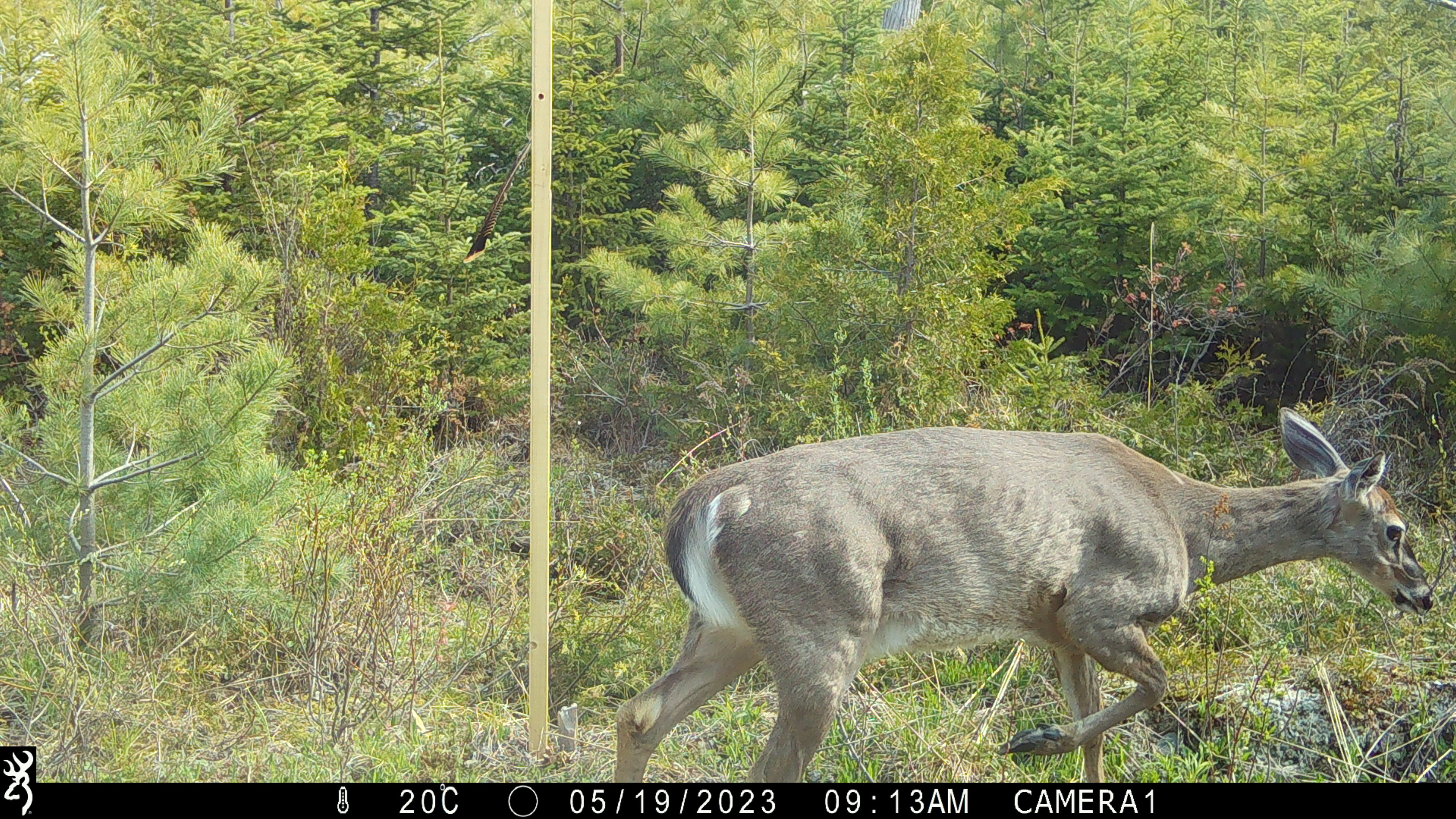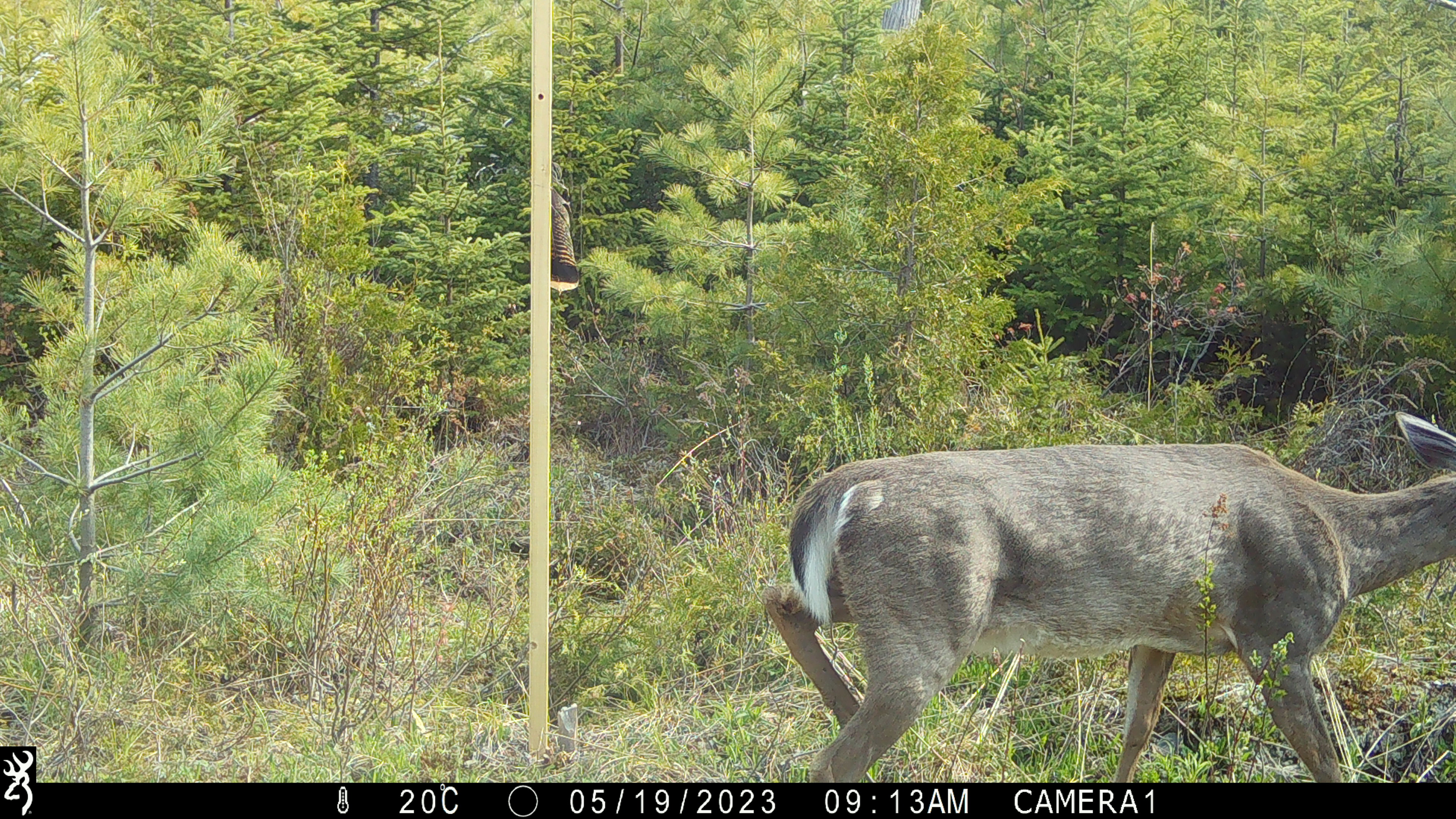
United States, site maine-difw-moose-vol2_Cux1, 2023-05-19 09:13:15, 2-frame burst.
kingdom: Animalia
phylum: Chordata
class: Mammalia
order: Artiodactyla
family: Cervidae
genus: Odocoileus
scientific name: Odocoileus virginianus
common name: white-tailed deer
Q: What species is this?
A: White-tailed deer (Odocoileus virginianus).